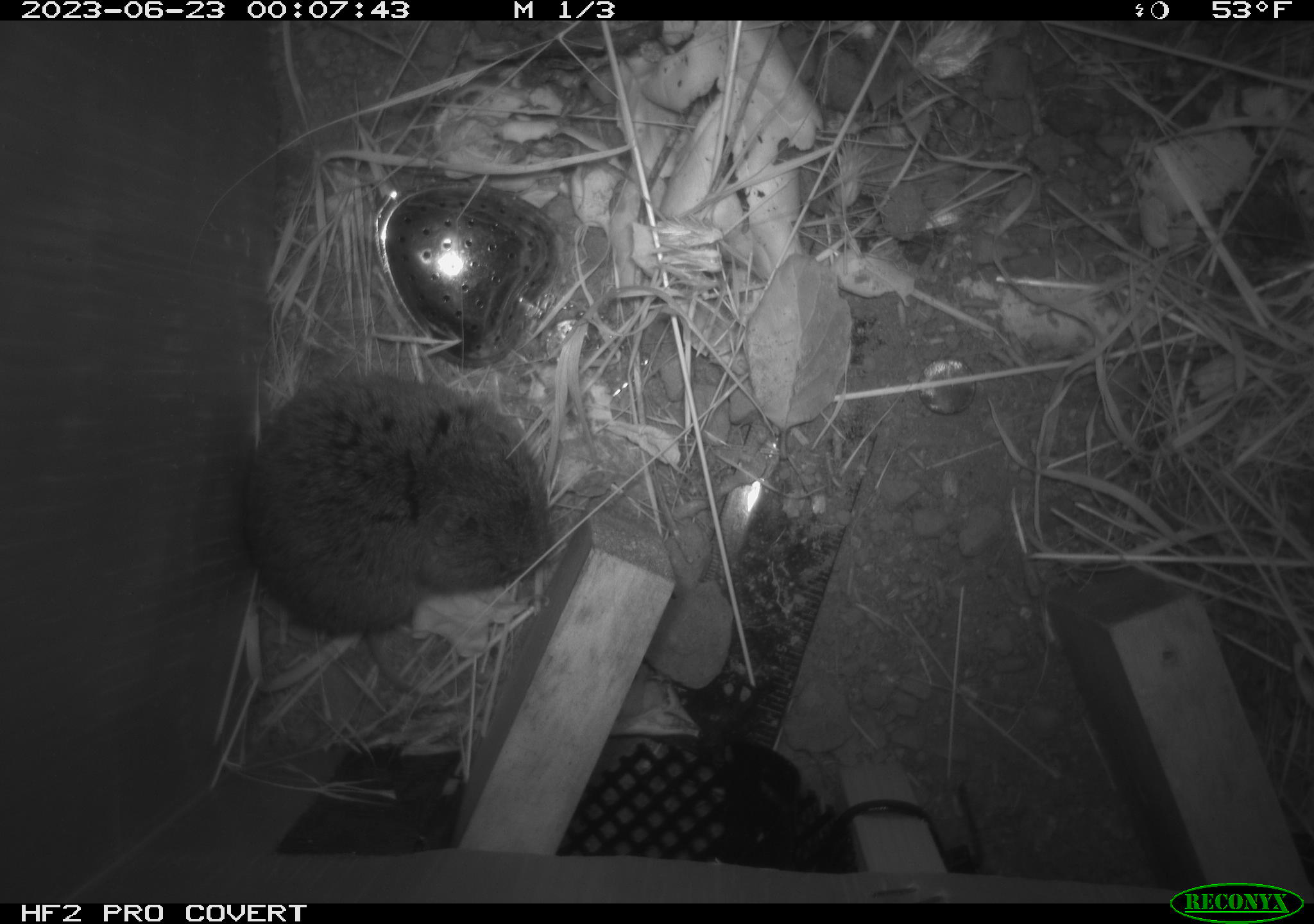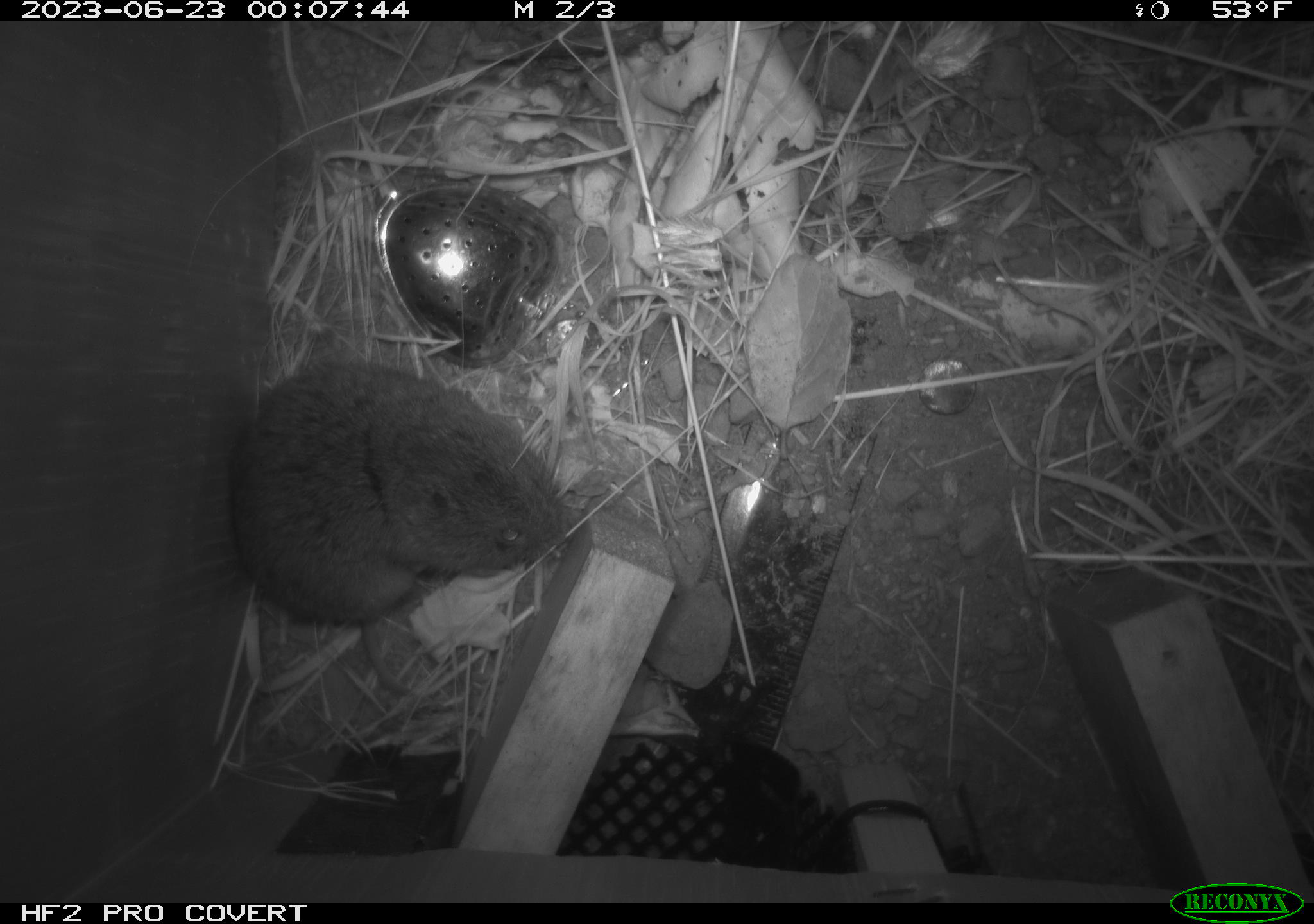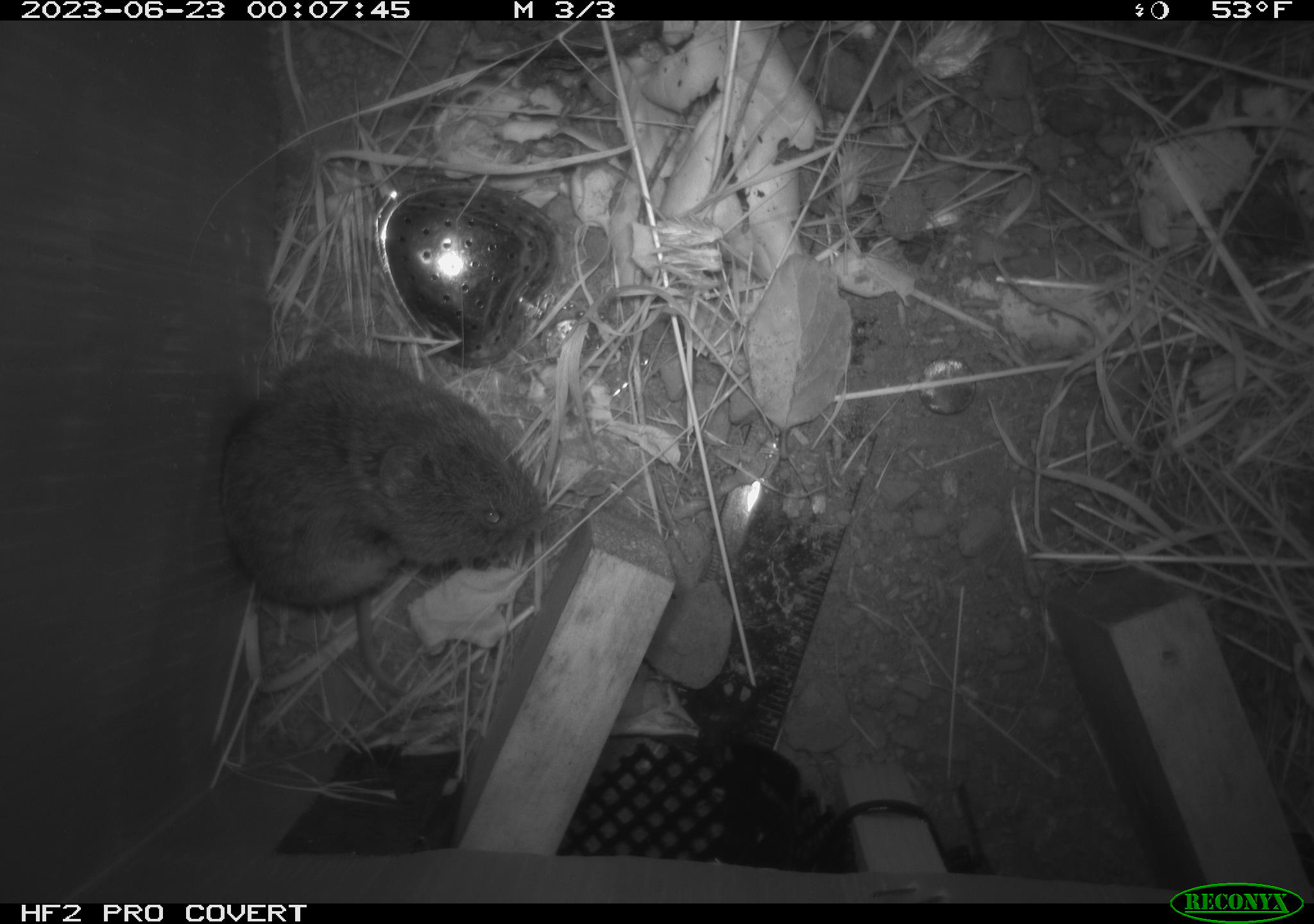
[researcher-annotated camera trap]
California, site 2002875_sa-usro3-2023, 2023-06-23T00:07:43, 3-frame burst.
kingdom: Animalia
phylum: Chordata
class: Mammalia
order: Rodentia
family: Cricetidae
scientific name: Arvicolinae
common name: voles, lemmings, and muskrats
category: arvicolinae subfamily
Arvicolinae subfamily (voles, lemmings, and muskrats) (Arvicolinae).